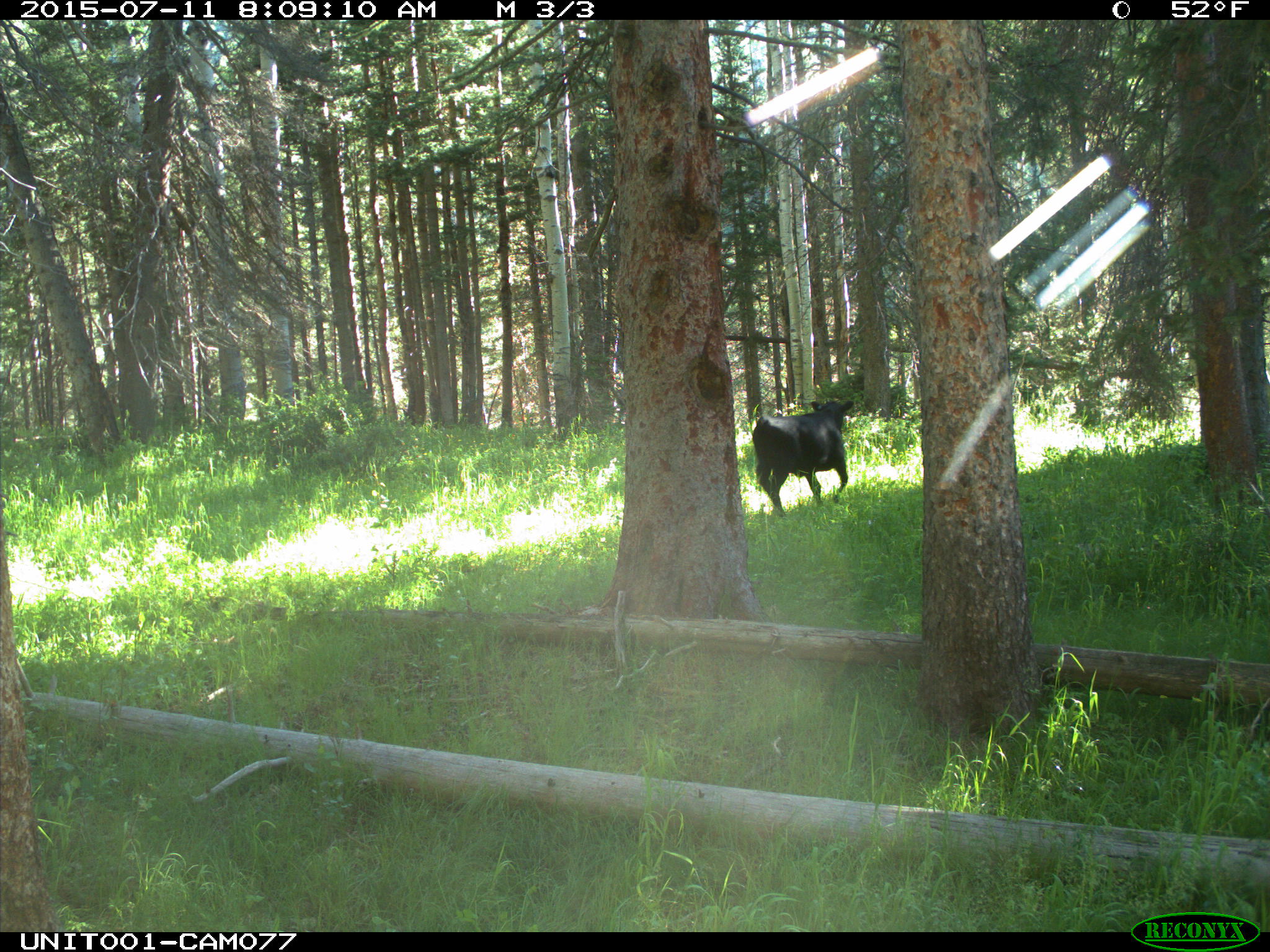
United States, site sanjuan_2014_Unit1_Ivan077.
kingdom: Animalia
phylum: Chordata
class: Mammalia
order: Artiodactyla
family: Bovidae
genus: Bos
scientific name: Bos taurus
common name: domestic cow